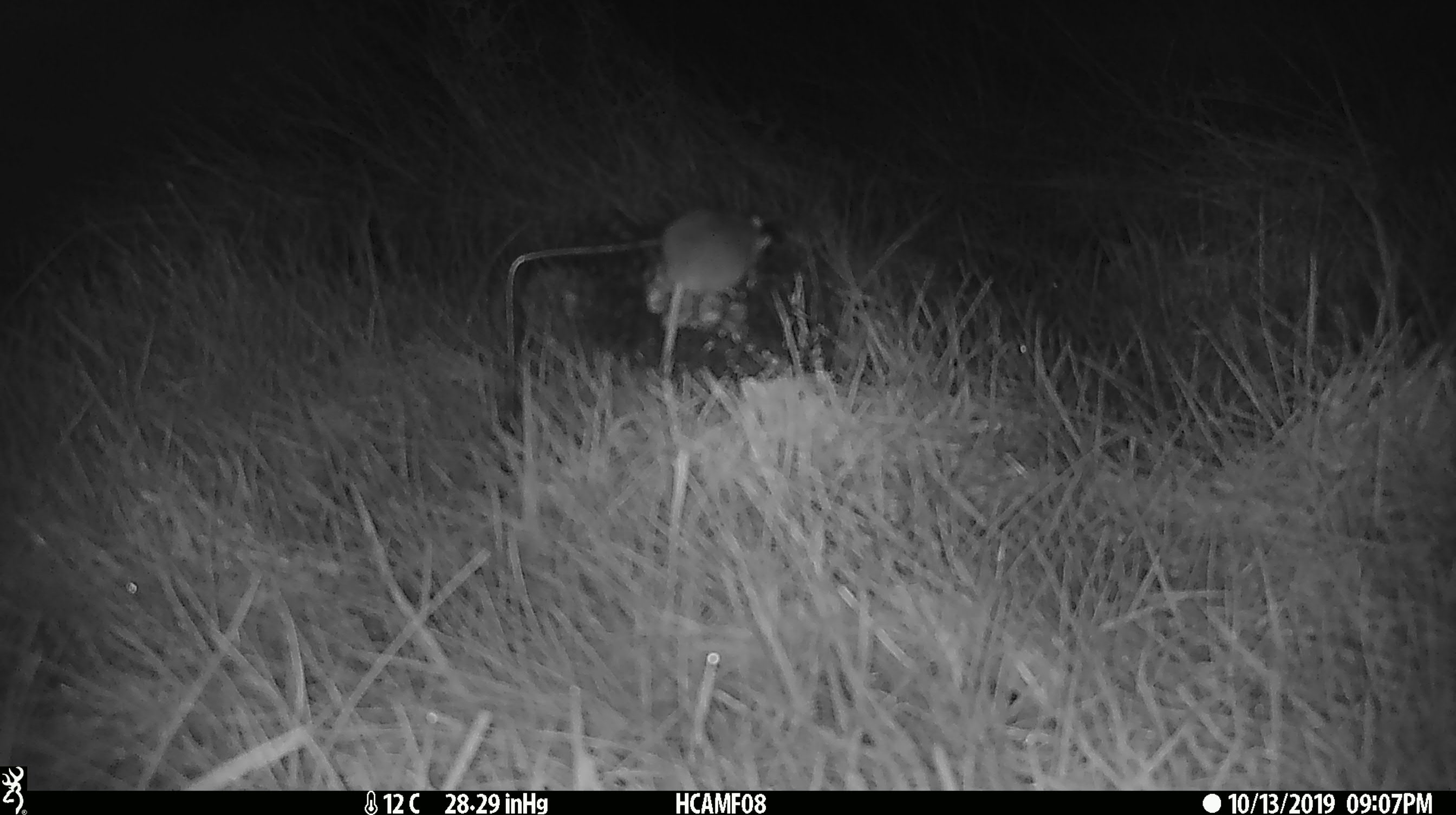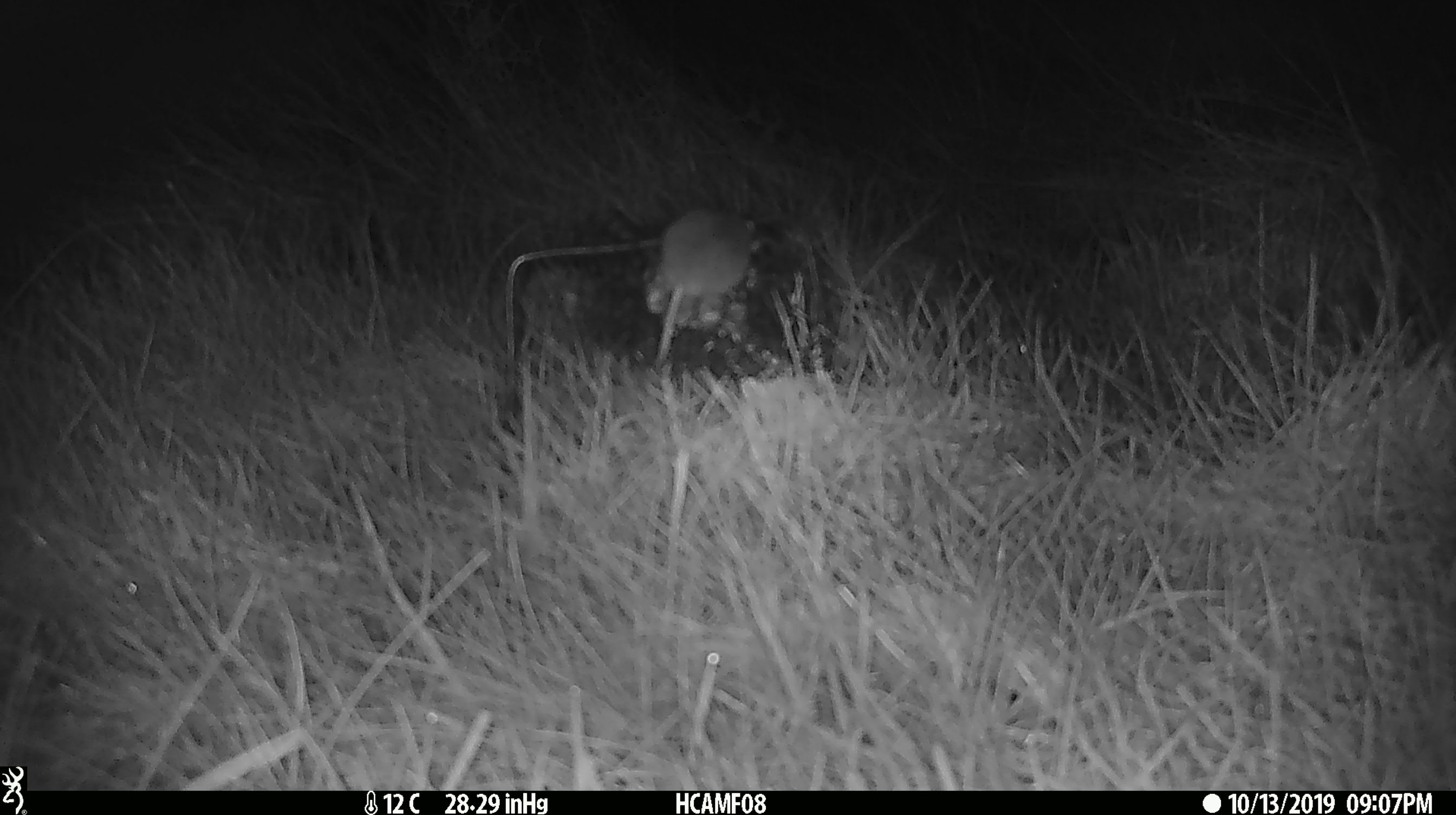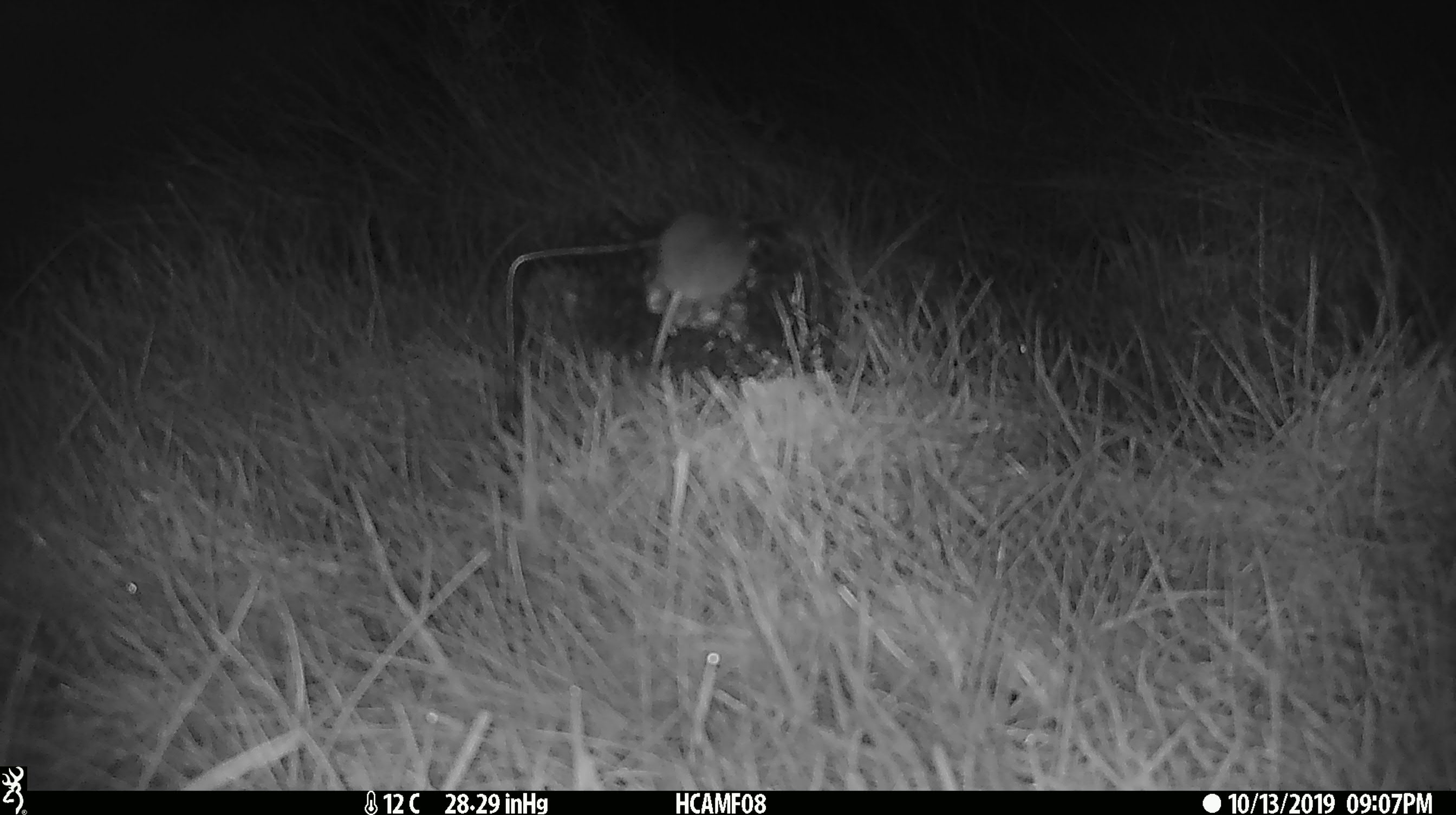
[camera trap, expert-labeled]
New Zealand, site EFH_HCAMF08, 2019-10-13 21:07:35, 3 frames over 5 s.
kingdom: Animalia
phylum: Chordata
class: Mammalia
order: Rodentia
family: Muridae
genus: Mus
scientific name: Mus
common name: mouse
Mouse (Mus).